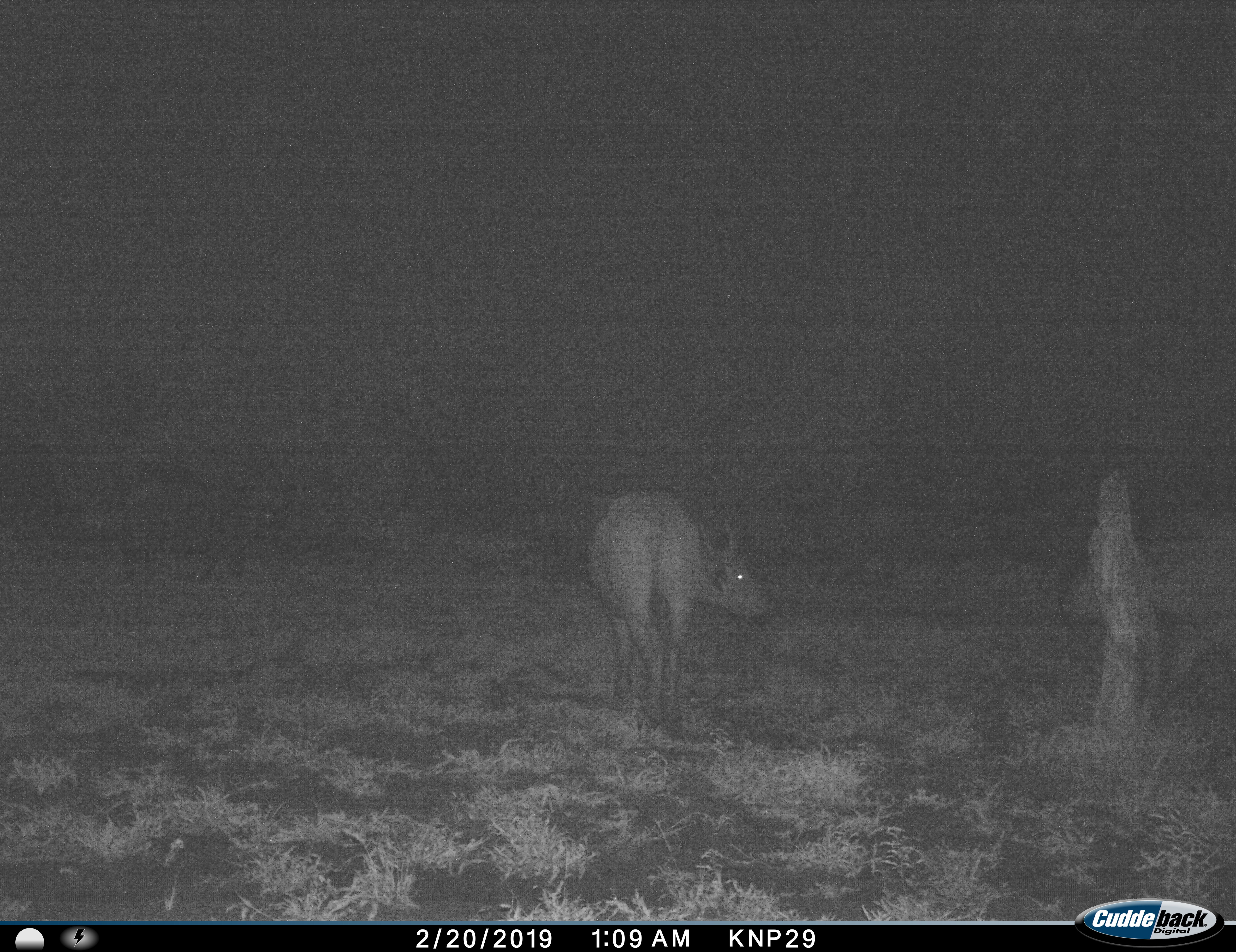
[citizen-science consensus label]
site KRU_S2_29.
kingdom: Animalia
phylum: Chordata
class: Mammalia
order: Artiodactyla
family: Bovidae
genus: Syncerus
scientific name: Syncerus caffer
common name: african buffalo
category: buffalo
Buffalo (african buffalo) (Syncerus caffer), count 1. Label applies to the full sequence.